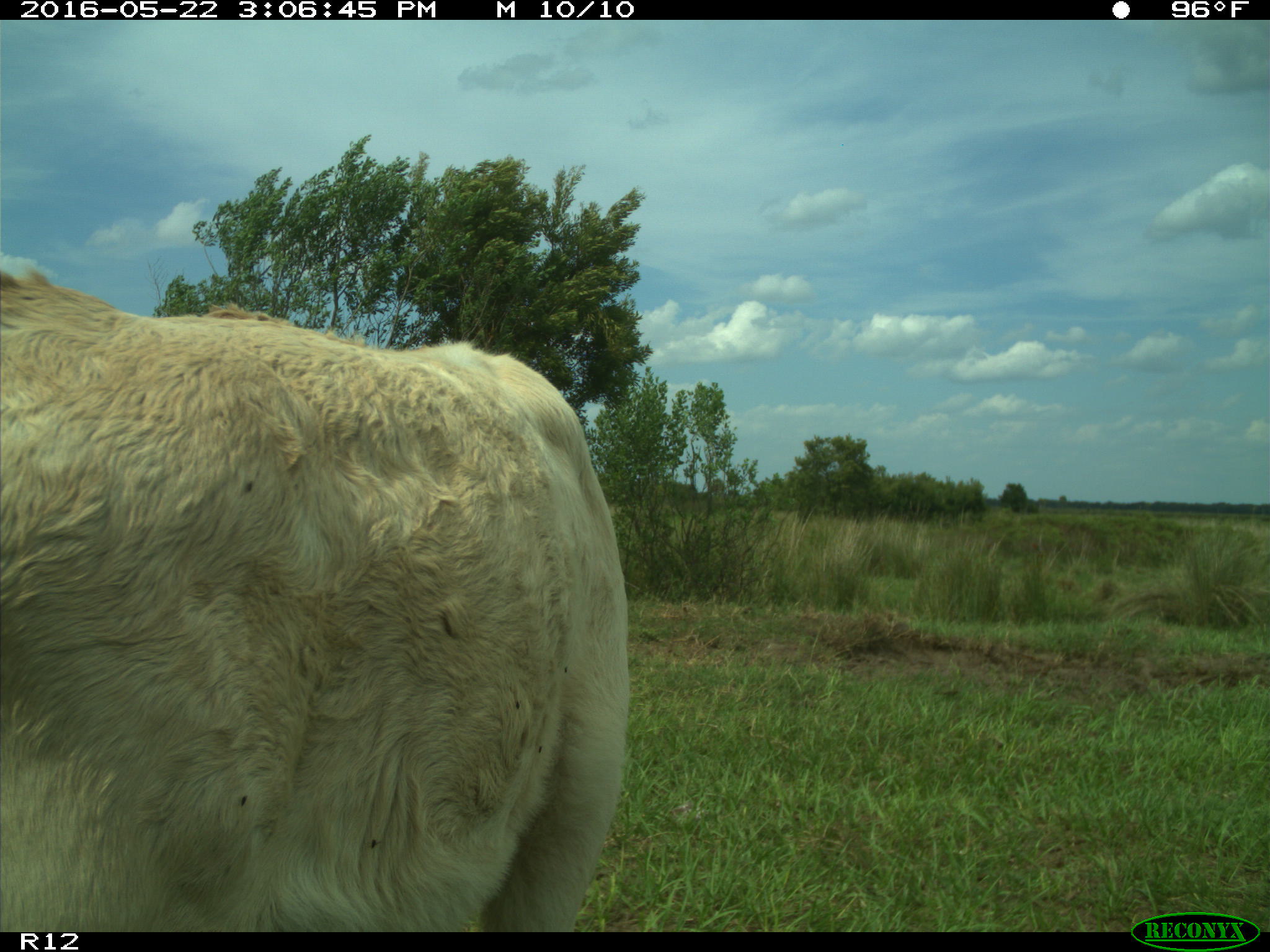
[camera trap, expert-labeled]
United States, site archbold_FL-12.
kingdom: Animalia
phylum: Chordata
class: Mammalia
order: Artiodactyla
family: Bovidae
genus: Bos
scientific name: Bos taurus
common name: domestic cow